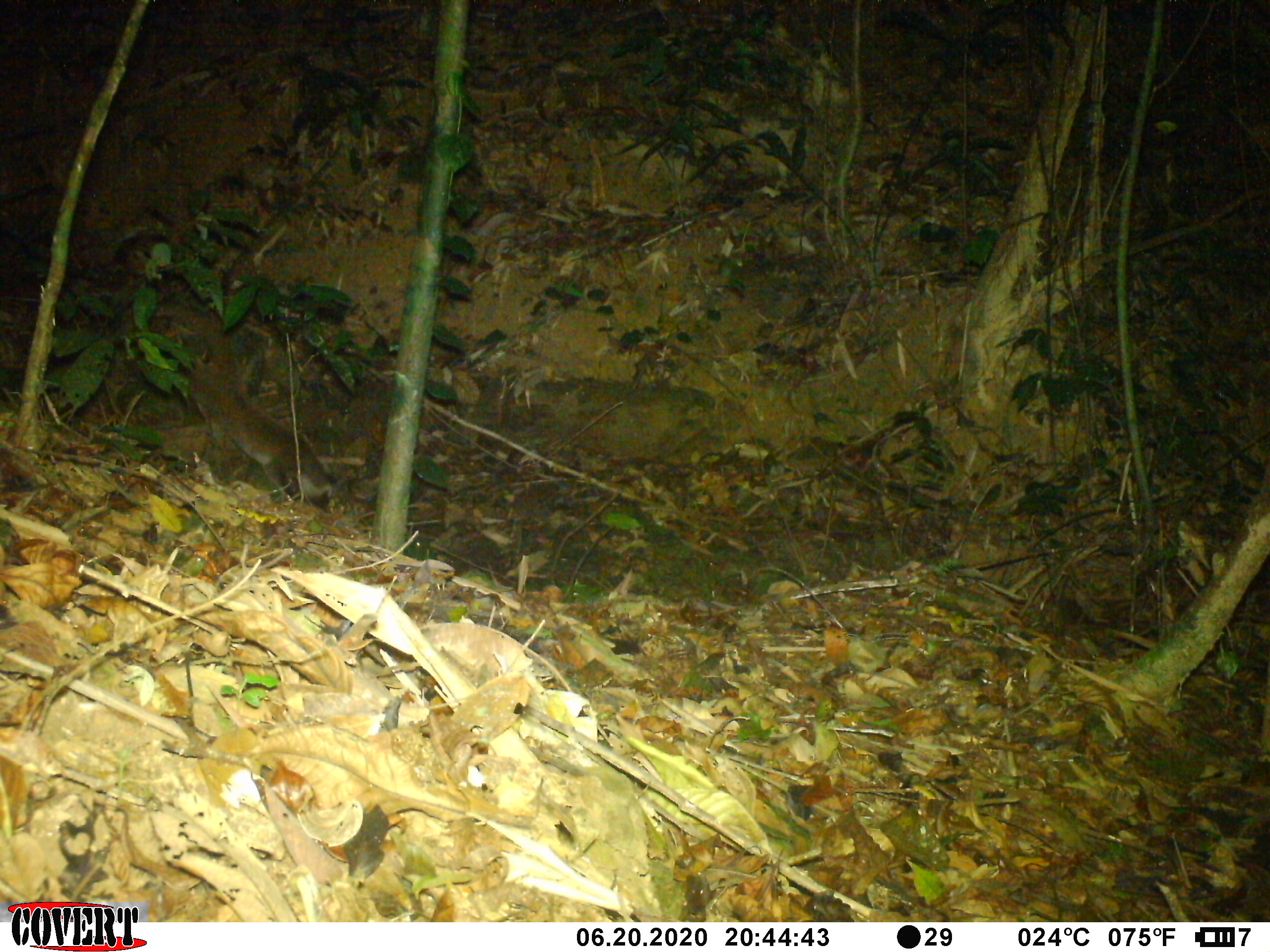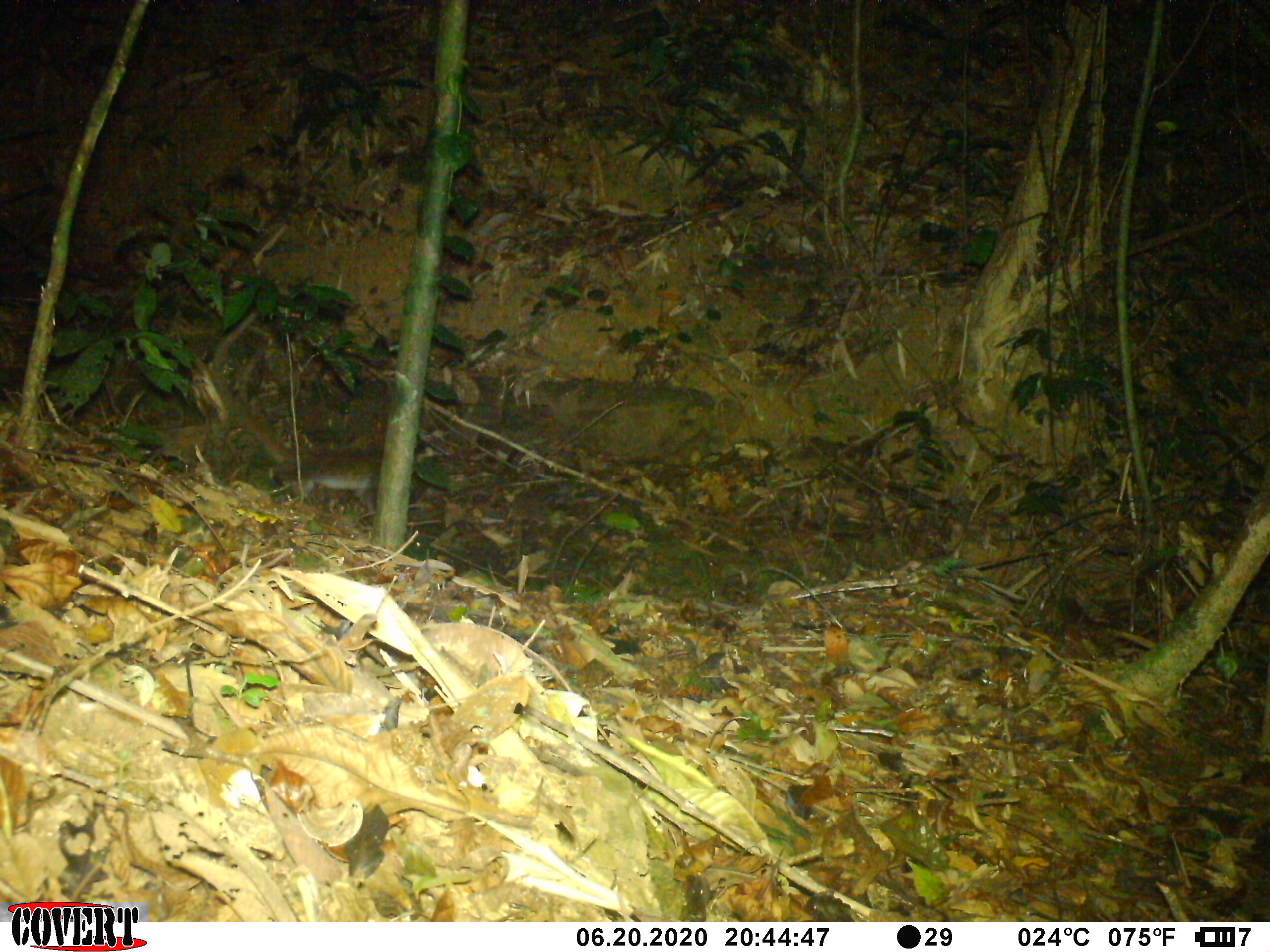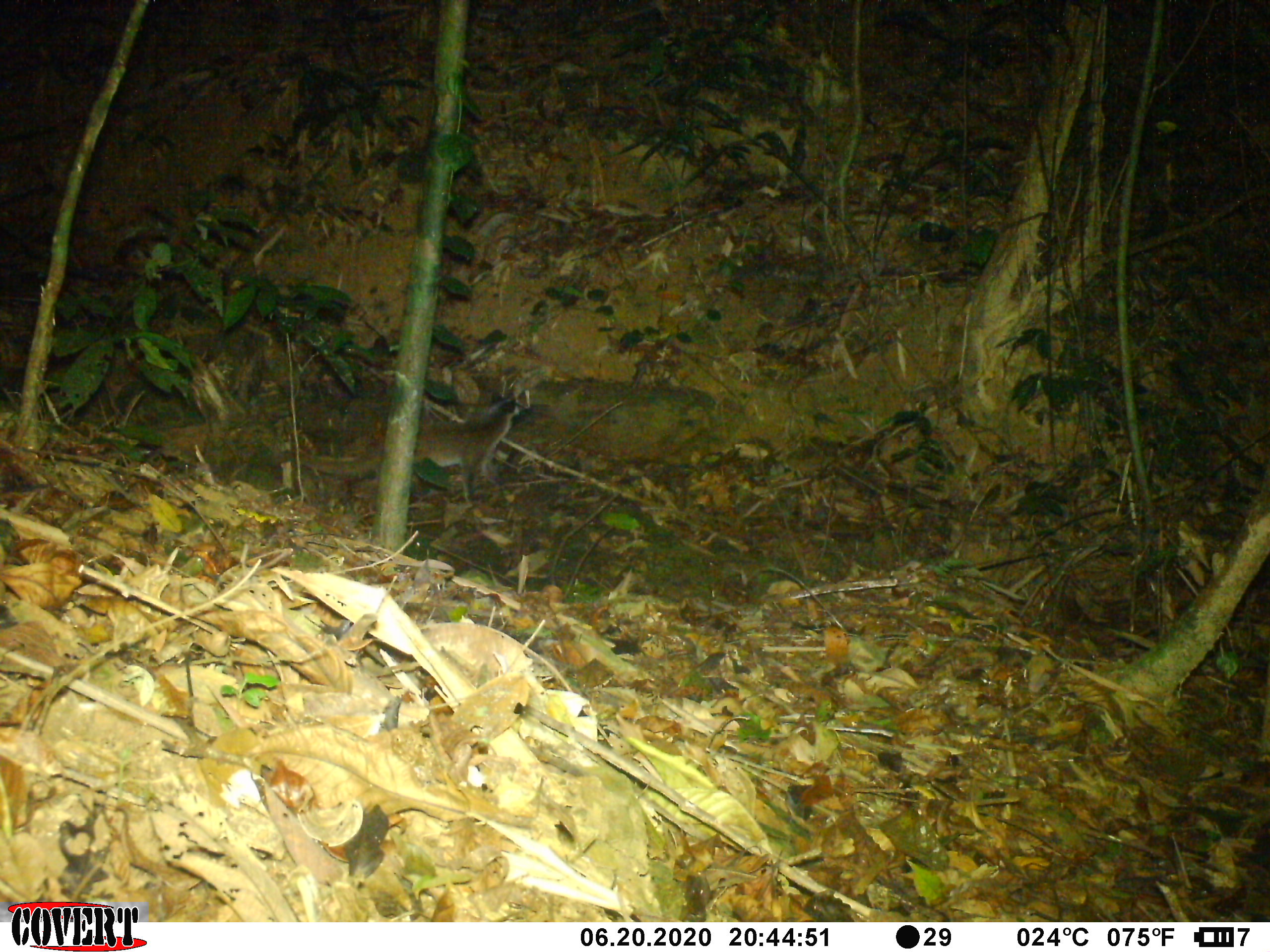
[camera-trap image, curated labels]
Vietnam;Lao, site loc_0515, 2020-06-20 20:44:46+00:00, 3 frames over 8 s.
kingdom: Animalia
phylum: Chordata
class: Mammalia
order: Carnivora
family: Viverridae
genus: Paguma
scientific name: Paguma larvata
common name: masked palm civet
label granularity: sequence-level